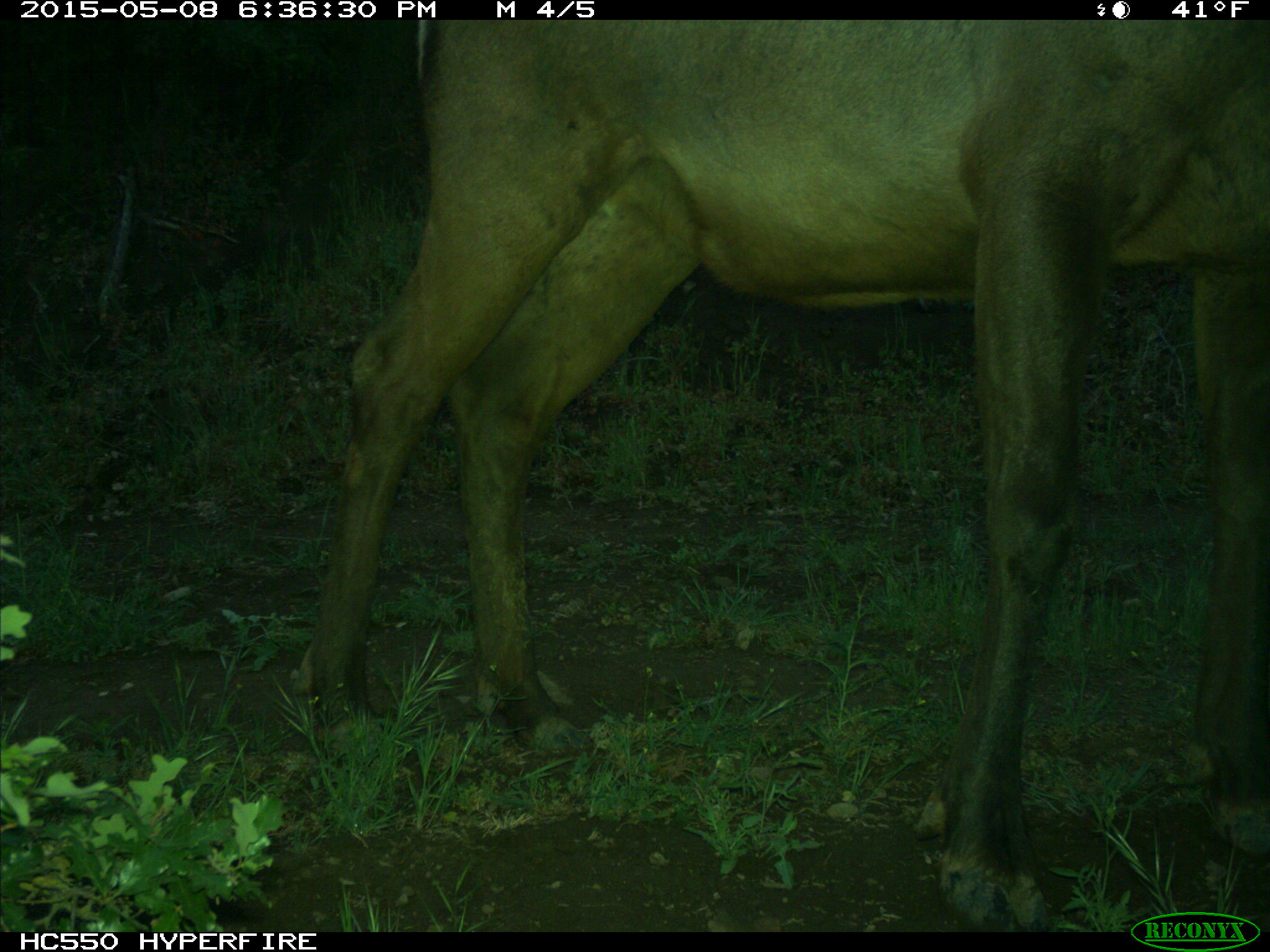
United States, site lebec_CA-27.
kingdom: Animalia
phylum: Chordata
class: Mammalia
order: Artiodactyla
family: Cervidae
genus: Cervus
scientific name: Cervus canadensis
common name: elk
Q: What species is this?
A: Cervus canadensis (elk).